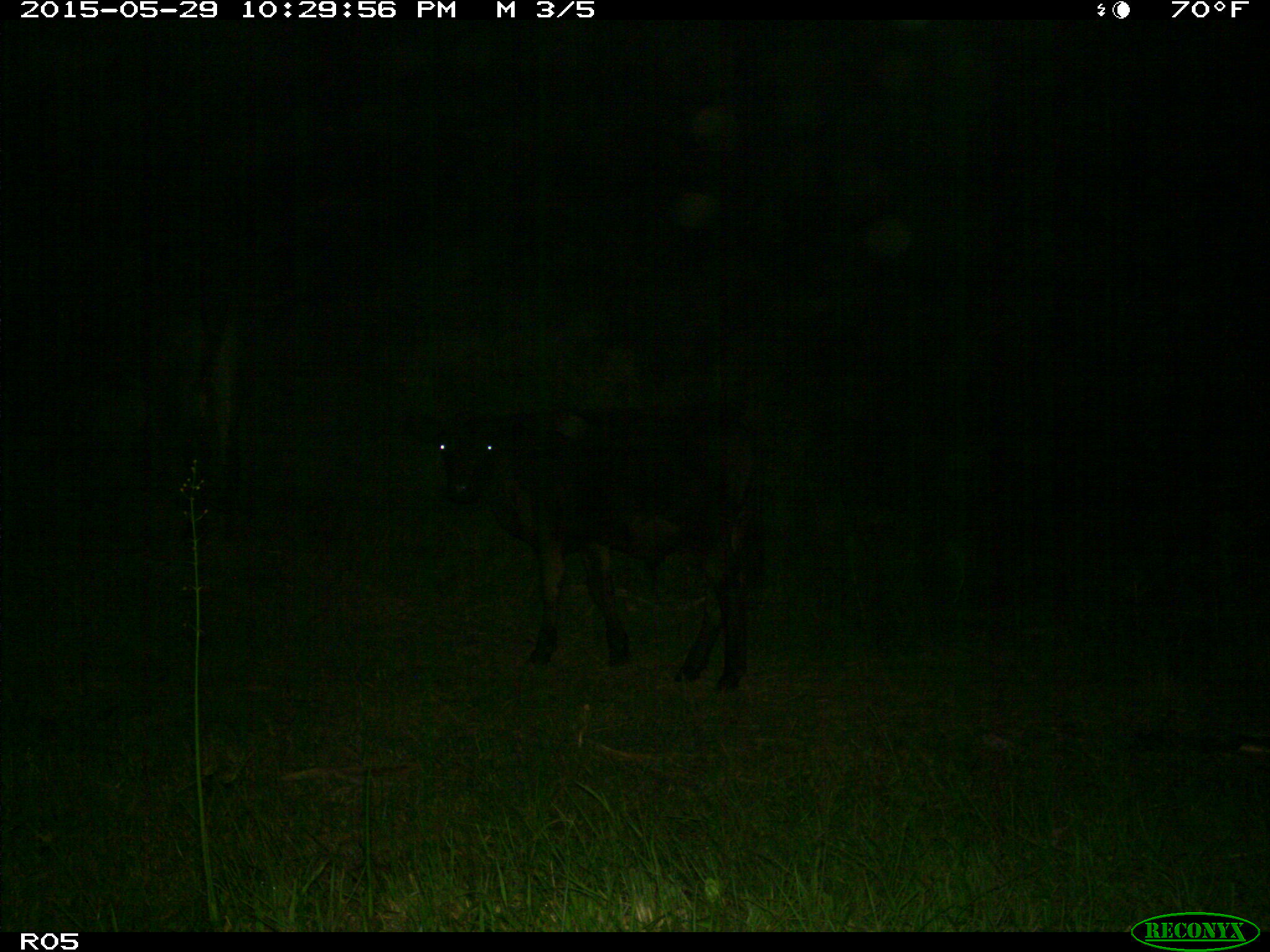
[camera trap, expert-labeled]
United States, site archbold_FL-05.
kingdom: Animalia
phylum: Chordata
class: Mammalia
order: Artiodactyla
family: Bovidae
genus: Bos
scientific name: Bos taurus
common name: domestic cow